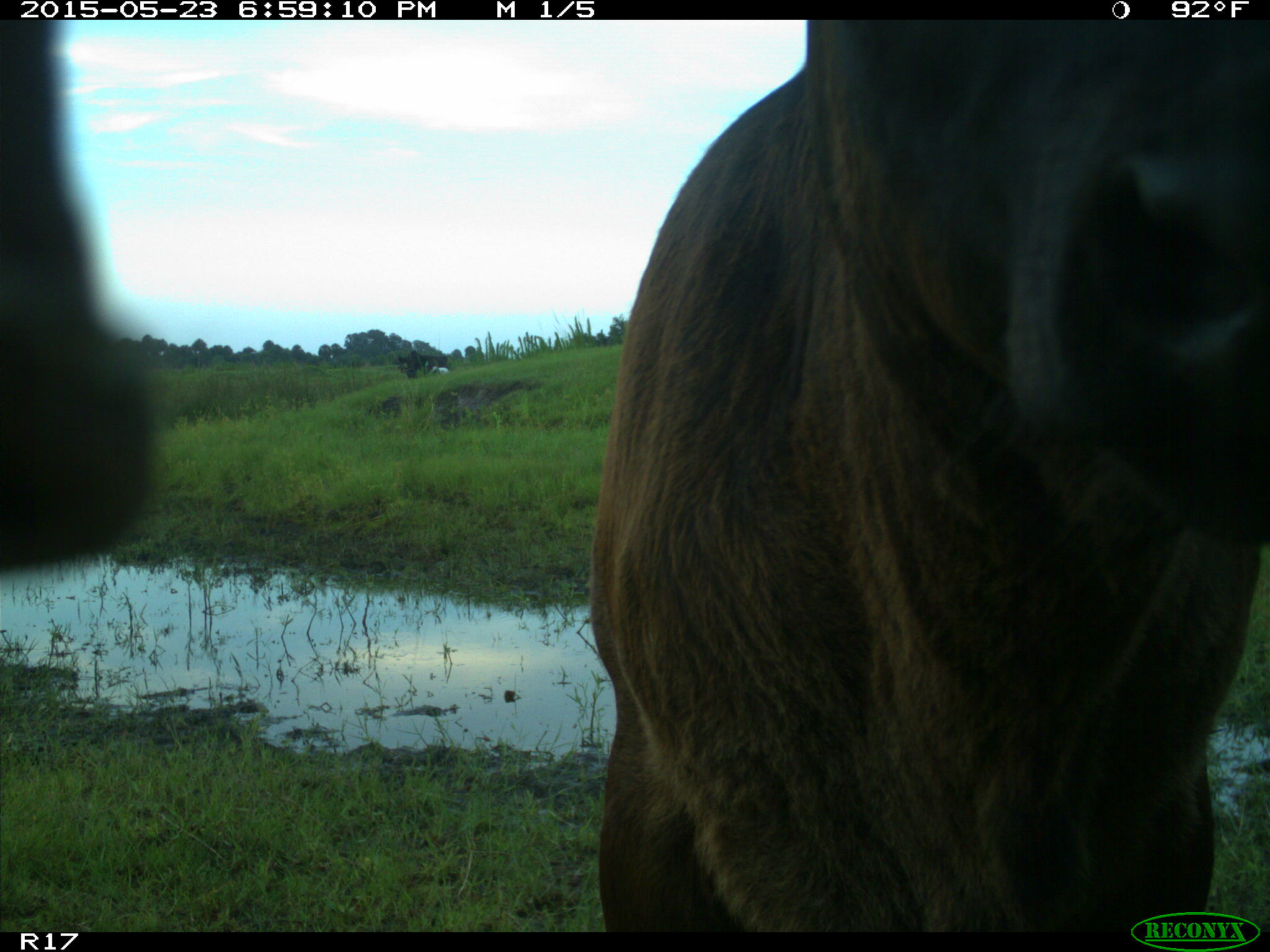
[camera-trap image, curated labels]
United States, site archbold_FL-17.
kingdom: Animalia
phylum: Chordata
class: Mammalia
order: Artiodactyla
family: Bovidae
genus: Bos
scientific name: Bos taurus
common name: domestic cow